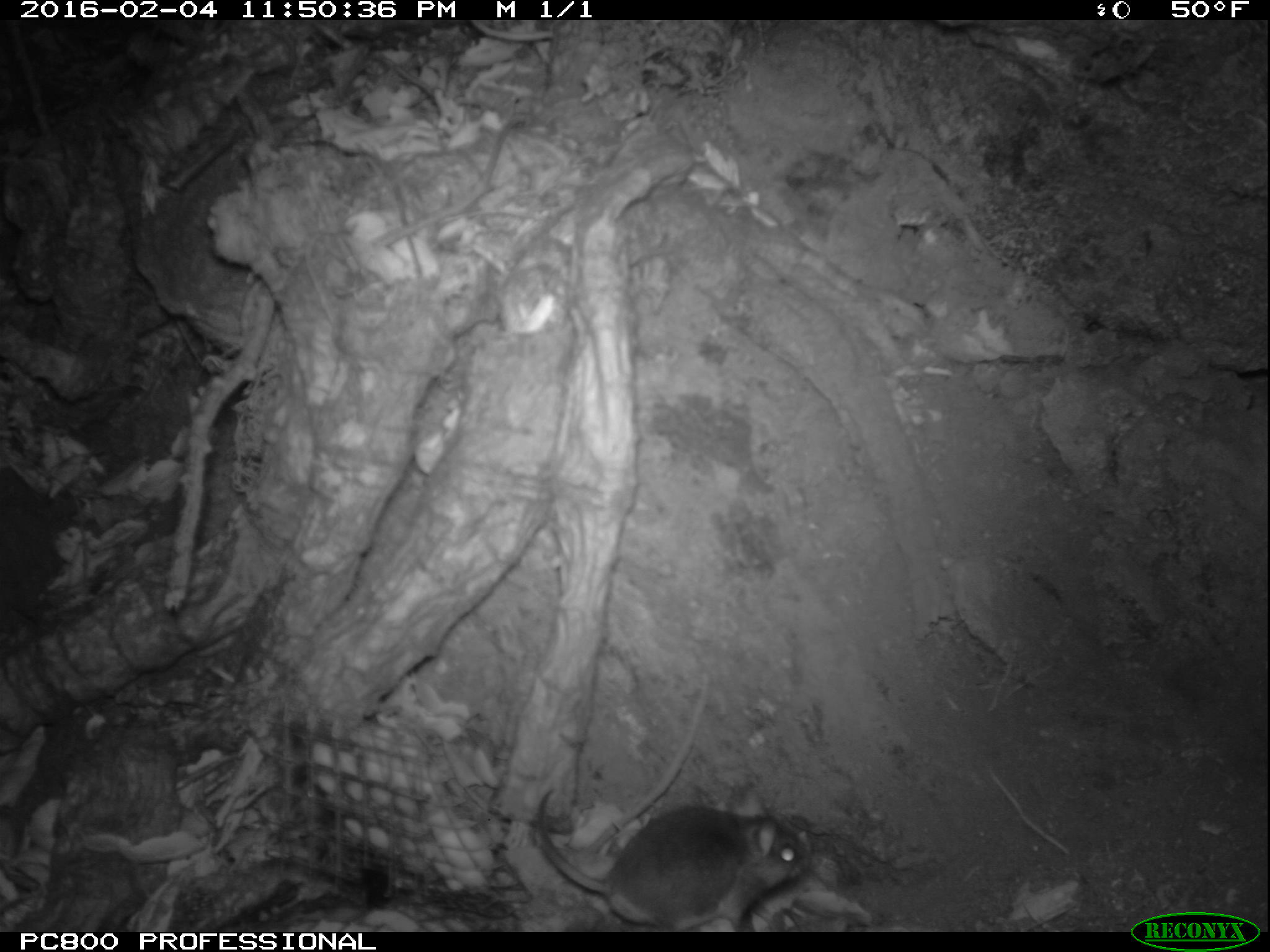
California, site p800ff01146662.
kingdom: Animalia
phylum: Chordata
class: Mammalia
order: Rodentia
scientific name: Rodentia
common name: rodent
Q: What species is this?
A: Rodent (Rodentia).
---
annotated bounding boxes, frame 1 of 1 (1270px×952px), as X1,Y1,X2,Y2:
rodent: 534,788,809,932